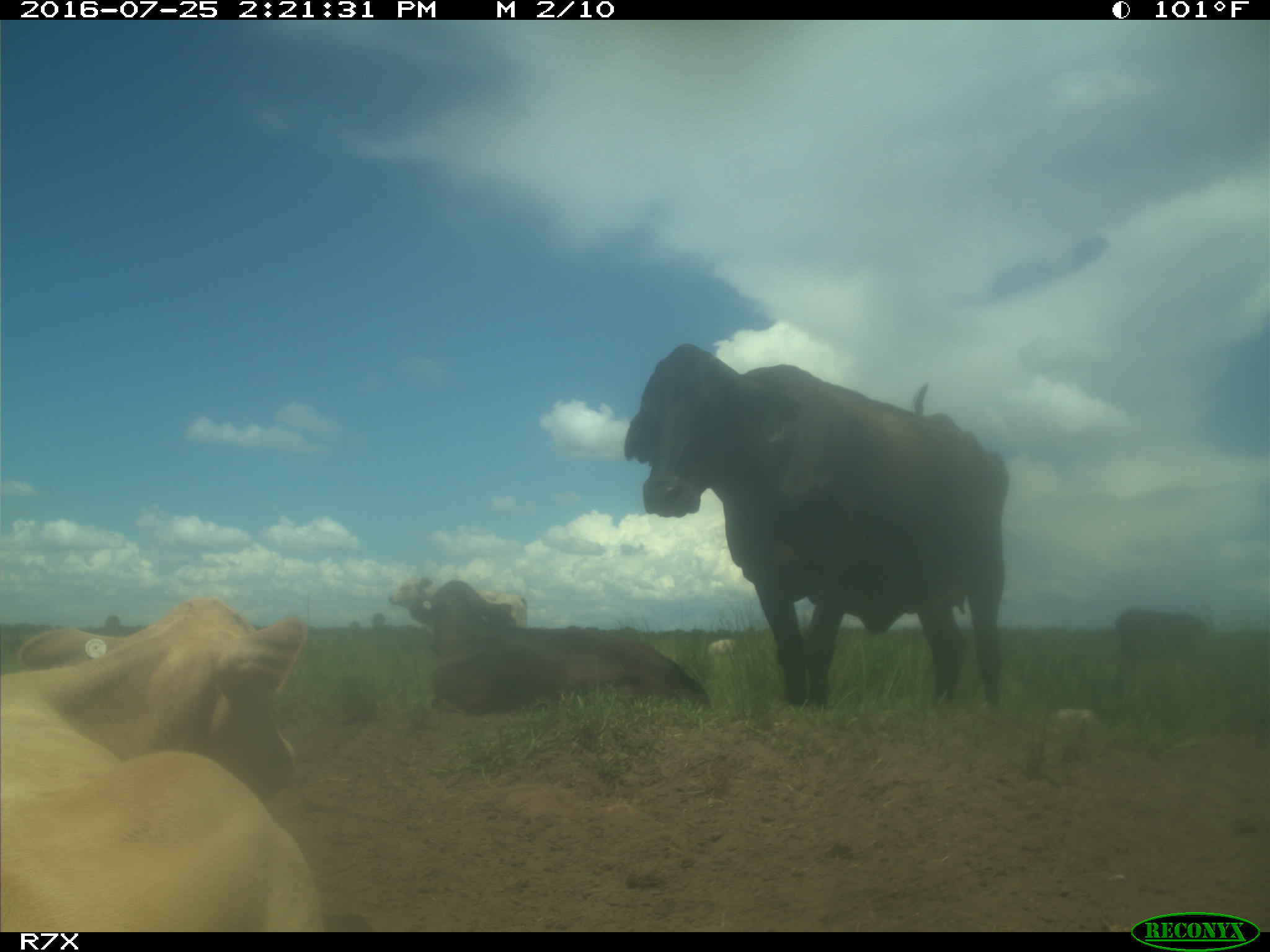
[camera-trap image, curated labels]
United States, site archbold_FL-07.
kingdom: Animalia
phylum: Chordata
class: Mammalia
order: Artiodactyla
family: Bovidae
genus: Bos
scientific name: Bos taurus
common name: domestic cow